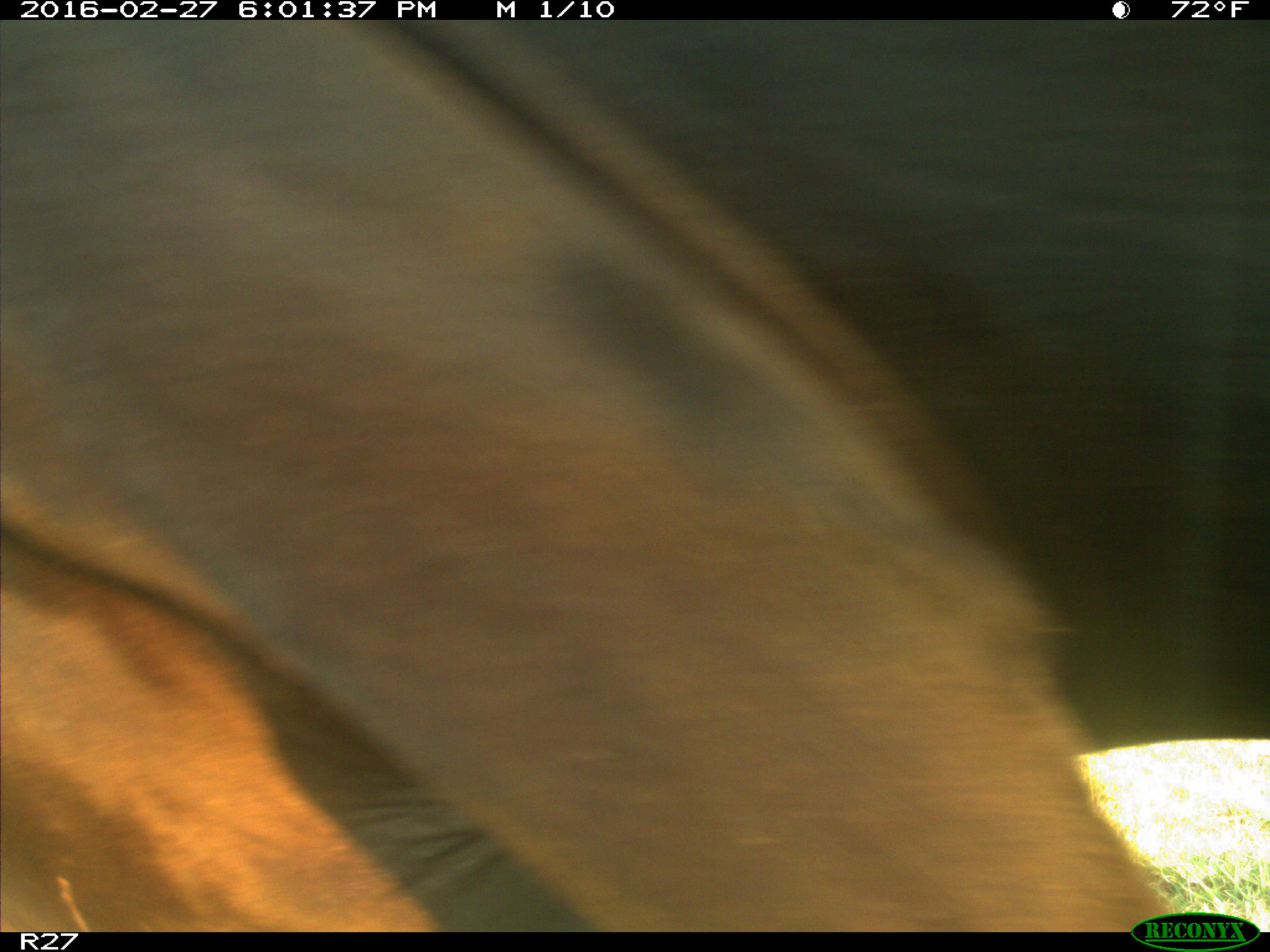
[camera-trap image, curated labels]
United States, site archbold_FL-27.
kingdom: Animalia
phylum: Chordata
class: Mammalia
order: Artiodactyla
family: Bovidae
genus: Bos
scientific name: Bos taurus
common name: domestic cow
Bos taurus (domestic cow).